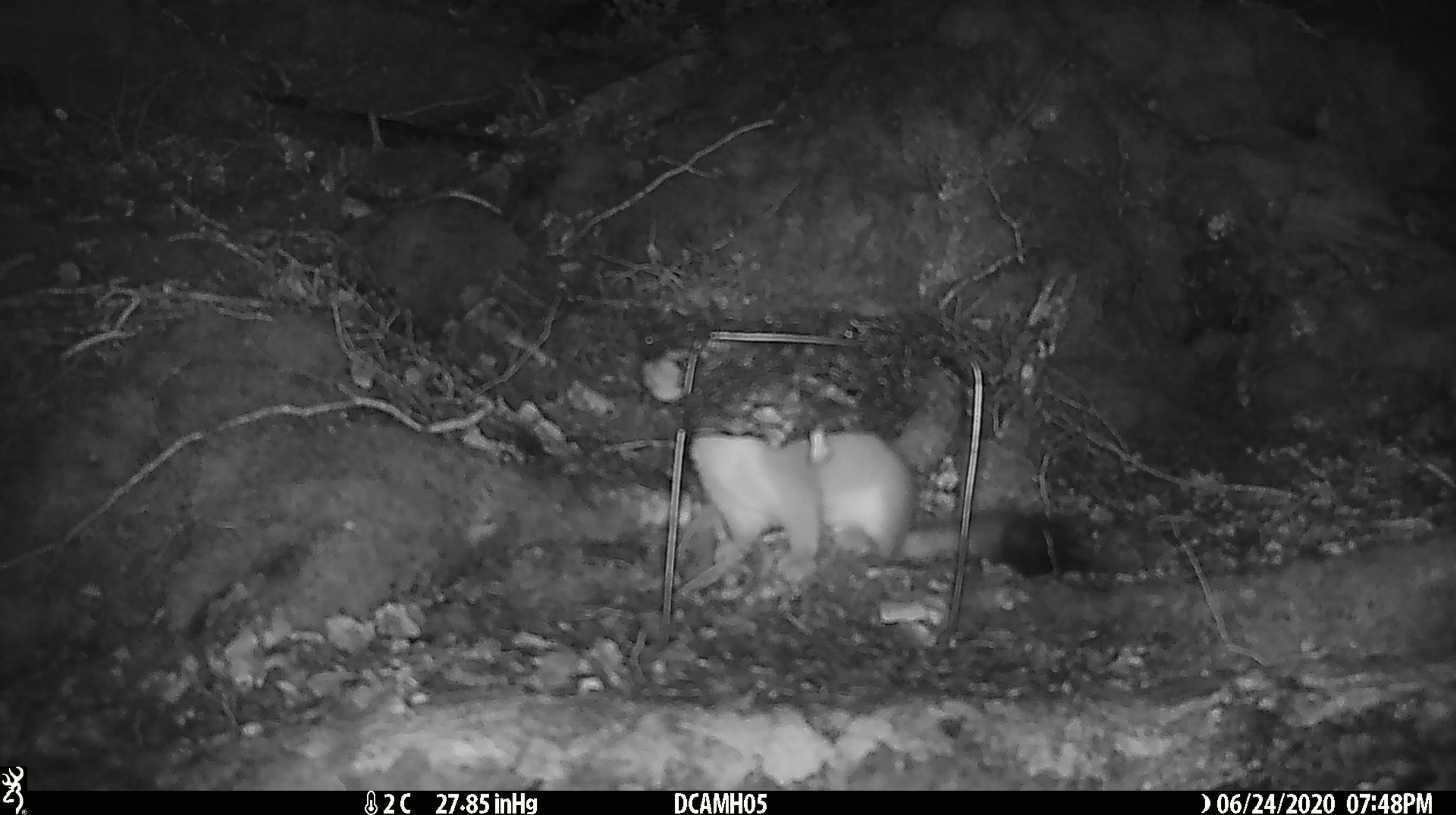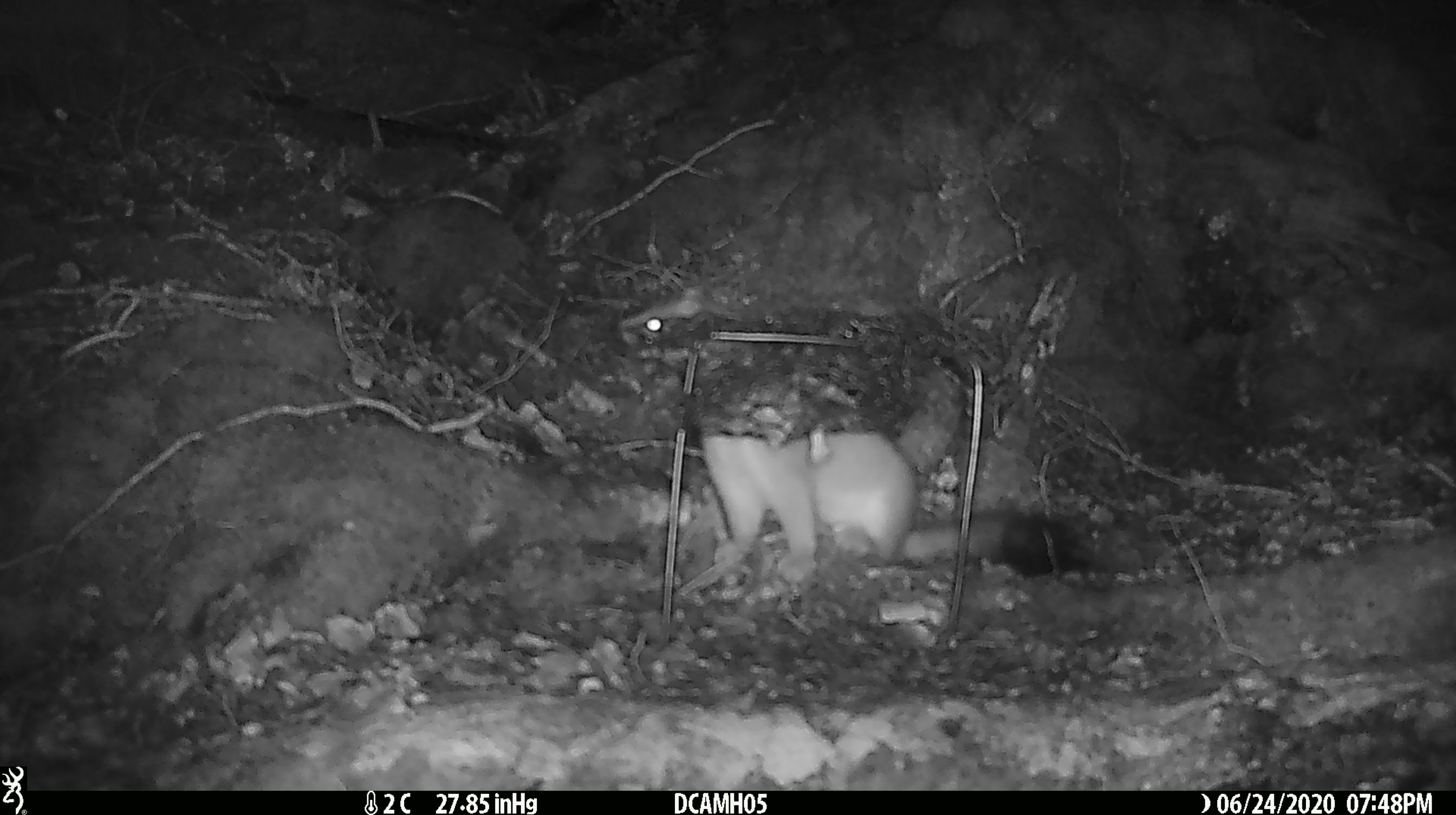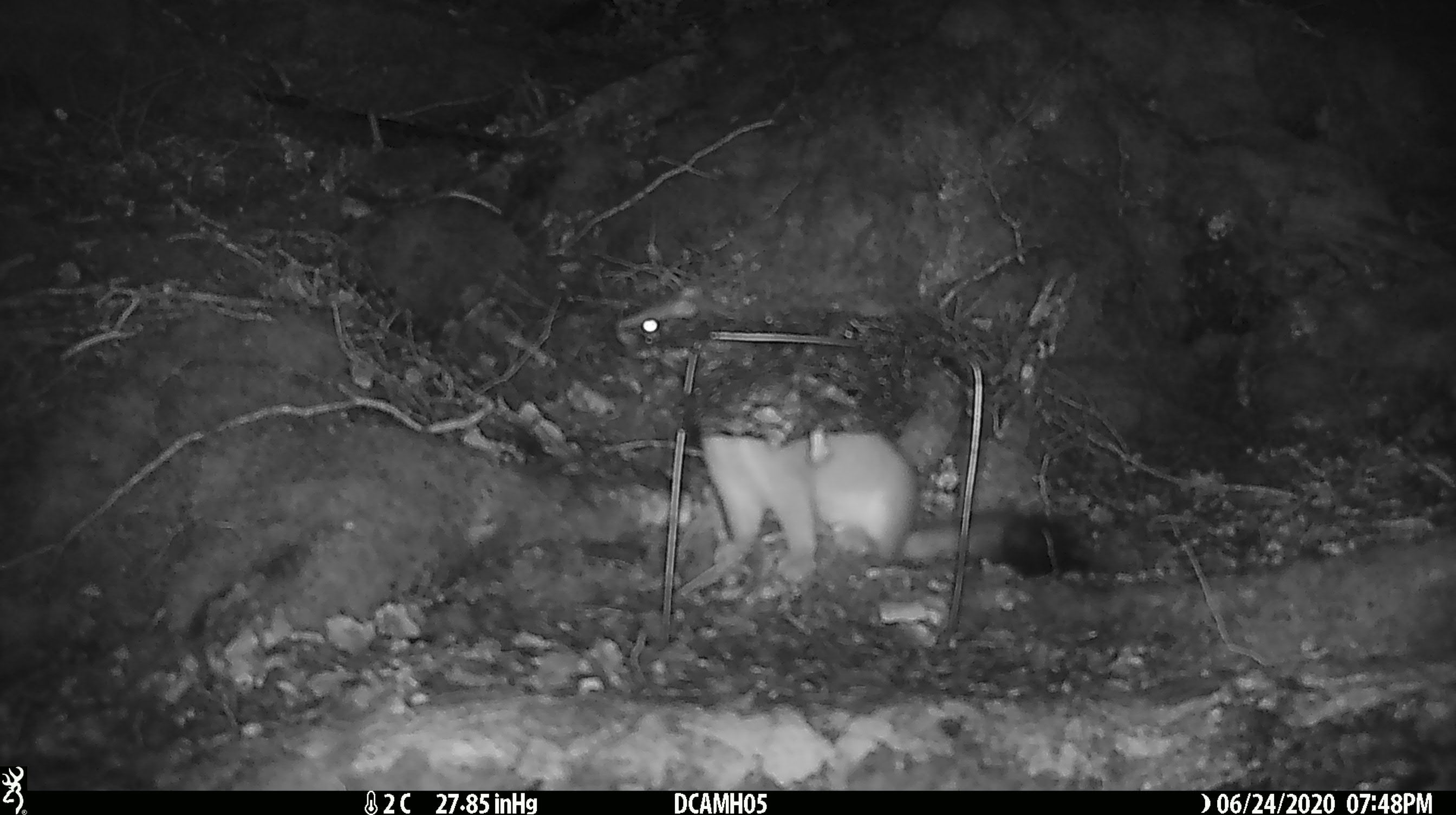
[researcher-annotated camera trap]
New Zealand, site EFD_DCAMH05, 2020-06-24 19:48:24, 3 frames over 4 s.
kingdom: Animalia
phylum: Chordata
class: Mammalia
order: Carnivora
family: Mustelidae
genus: Mustela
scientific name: Mustela erminea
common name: stoat